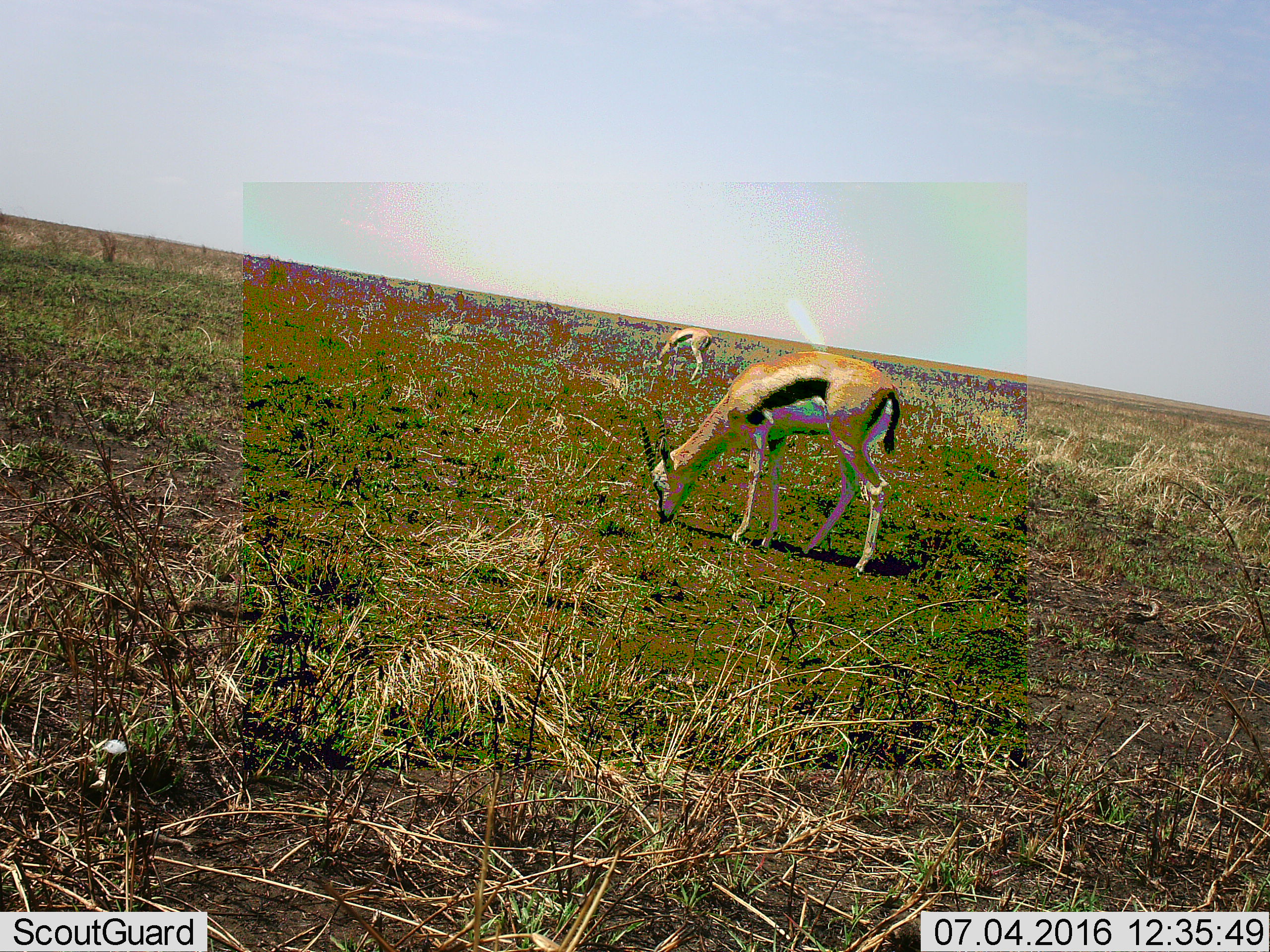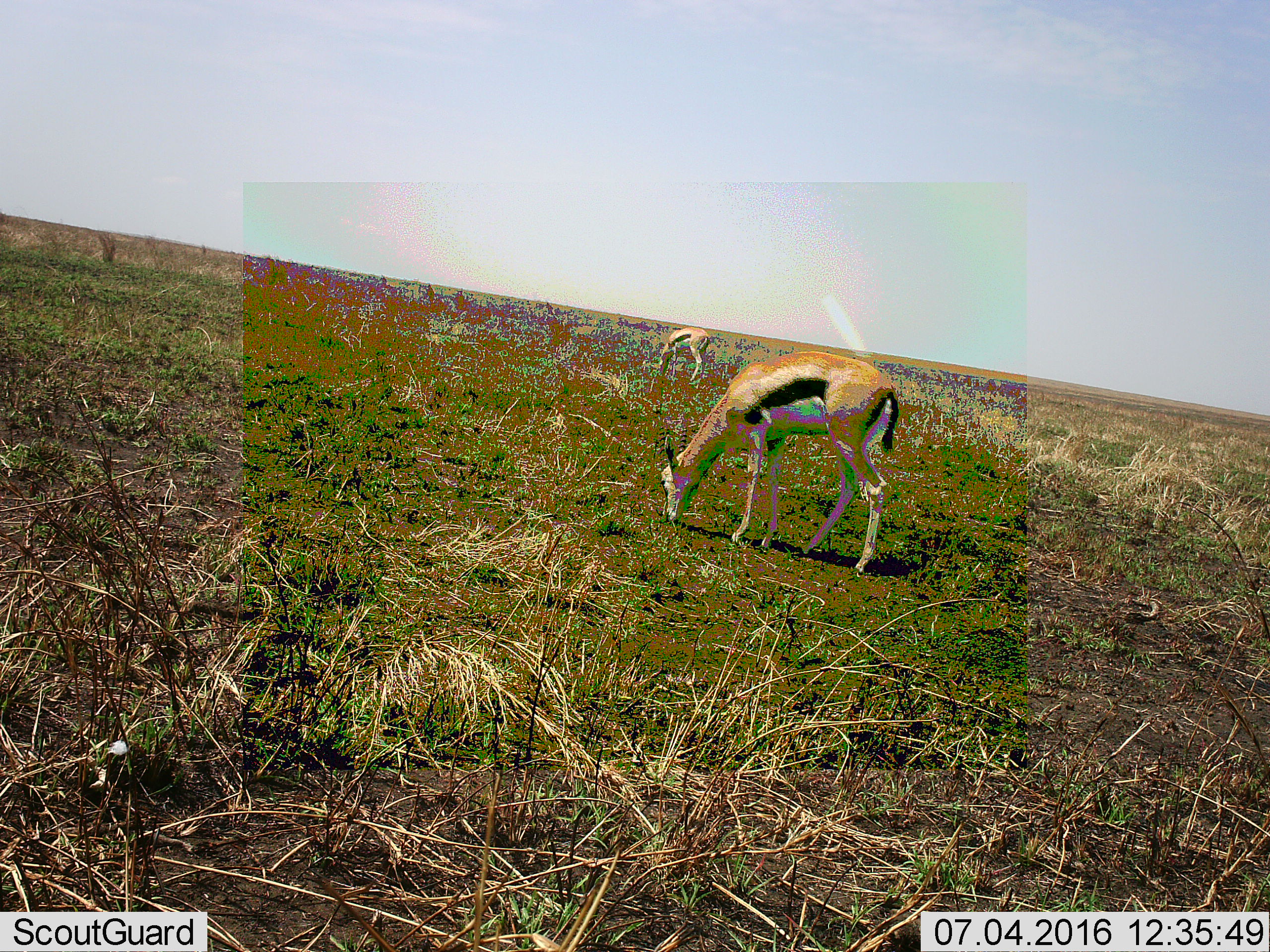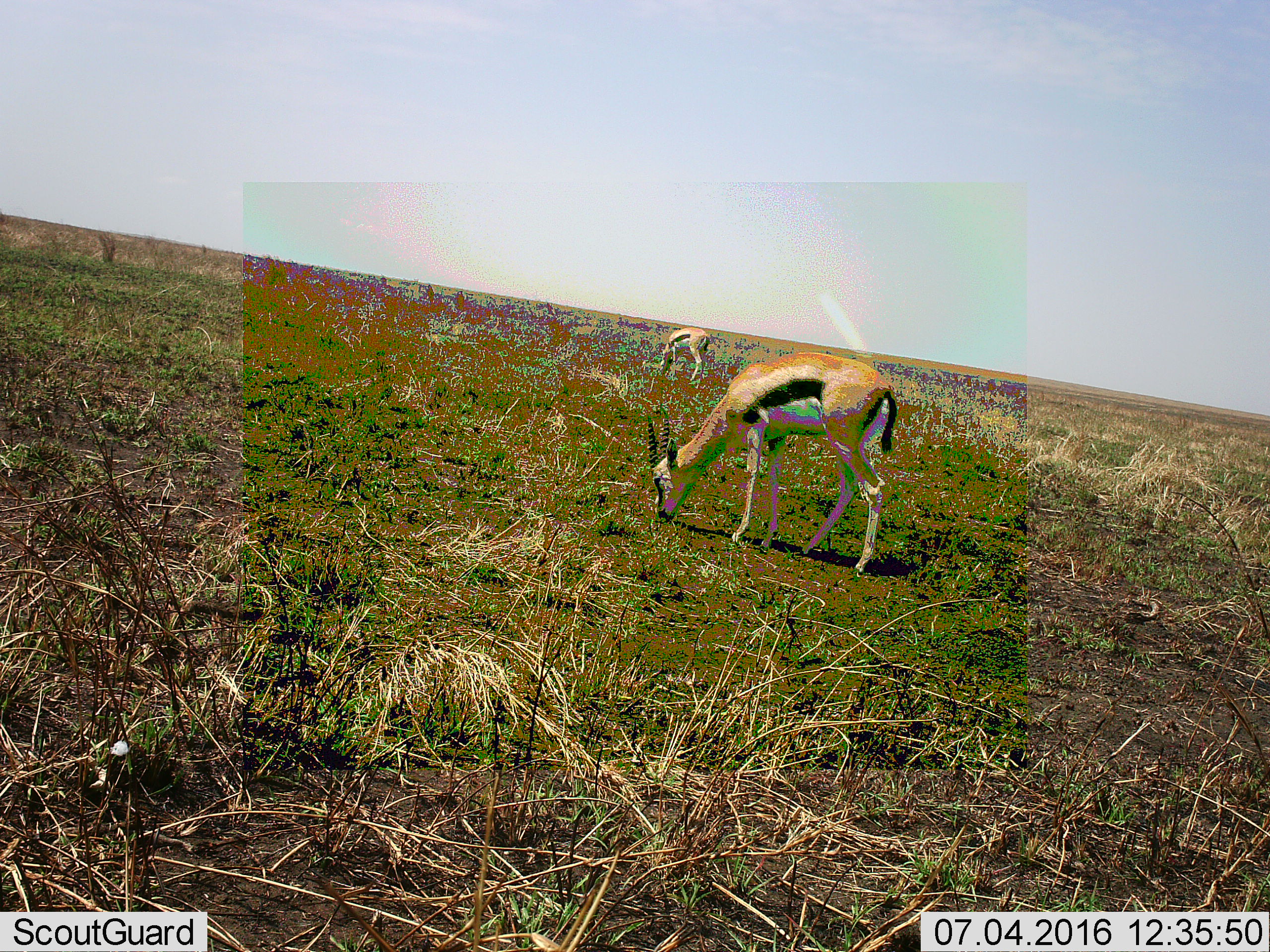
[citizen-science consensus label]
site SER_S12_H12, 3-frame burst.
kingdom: Animalia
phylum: Chordata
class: Mammalia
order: Artiodactyla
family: Bovidae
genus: Eudorcas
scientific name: Eudorcas thomsonii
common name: thomson's gazelle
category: gazellethomsons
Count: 2.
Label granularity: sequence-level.